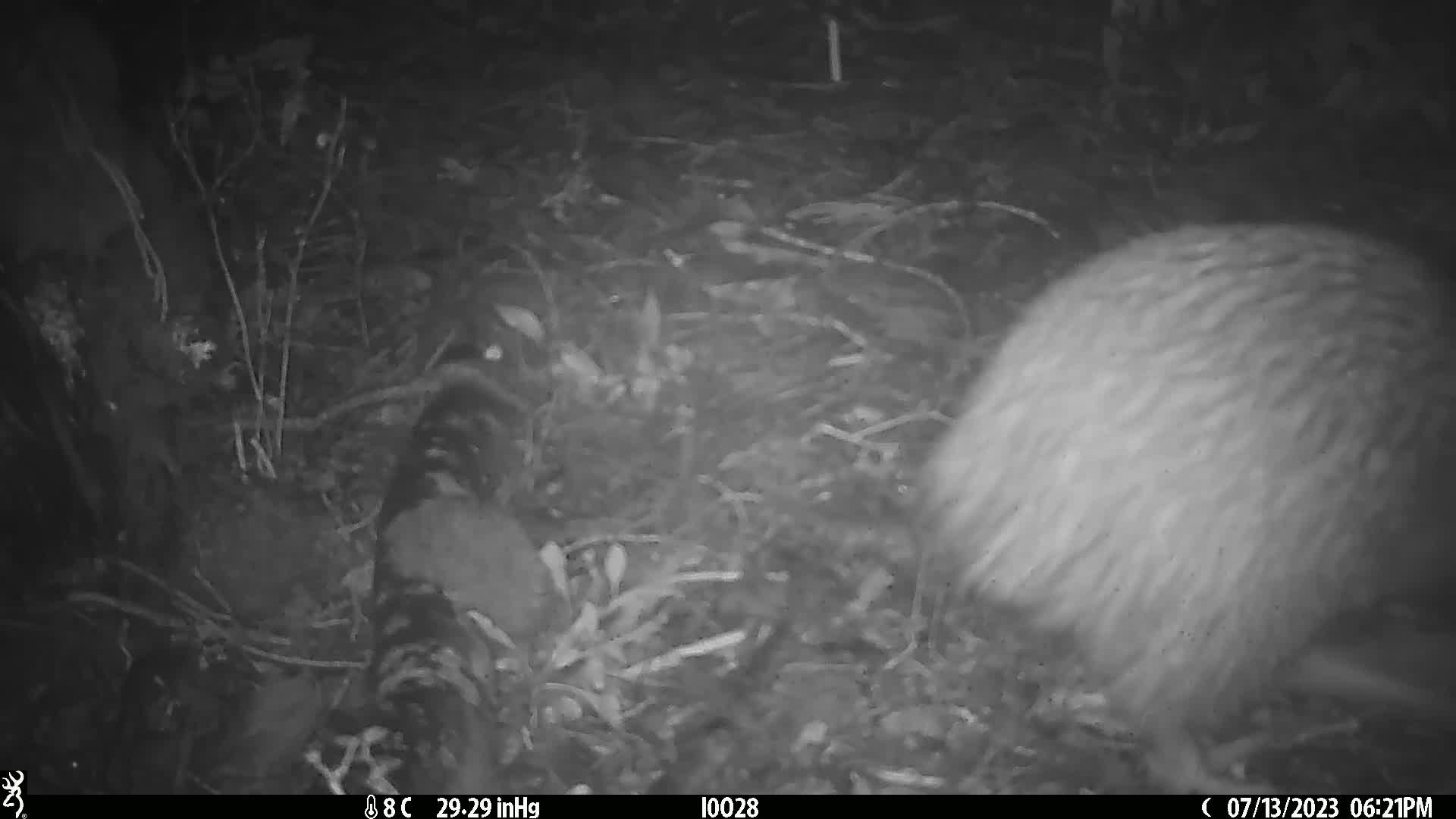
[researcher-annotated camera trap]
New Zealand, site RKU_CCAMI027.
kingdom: Animalia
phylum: Chordata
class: Aves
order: Apterygiformes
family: Apterygidae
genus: Apteryx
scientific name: Apteryx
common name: kiwi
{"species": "kiwi (Apteryx)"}